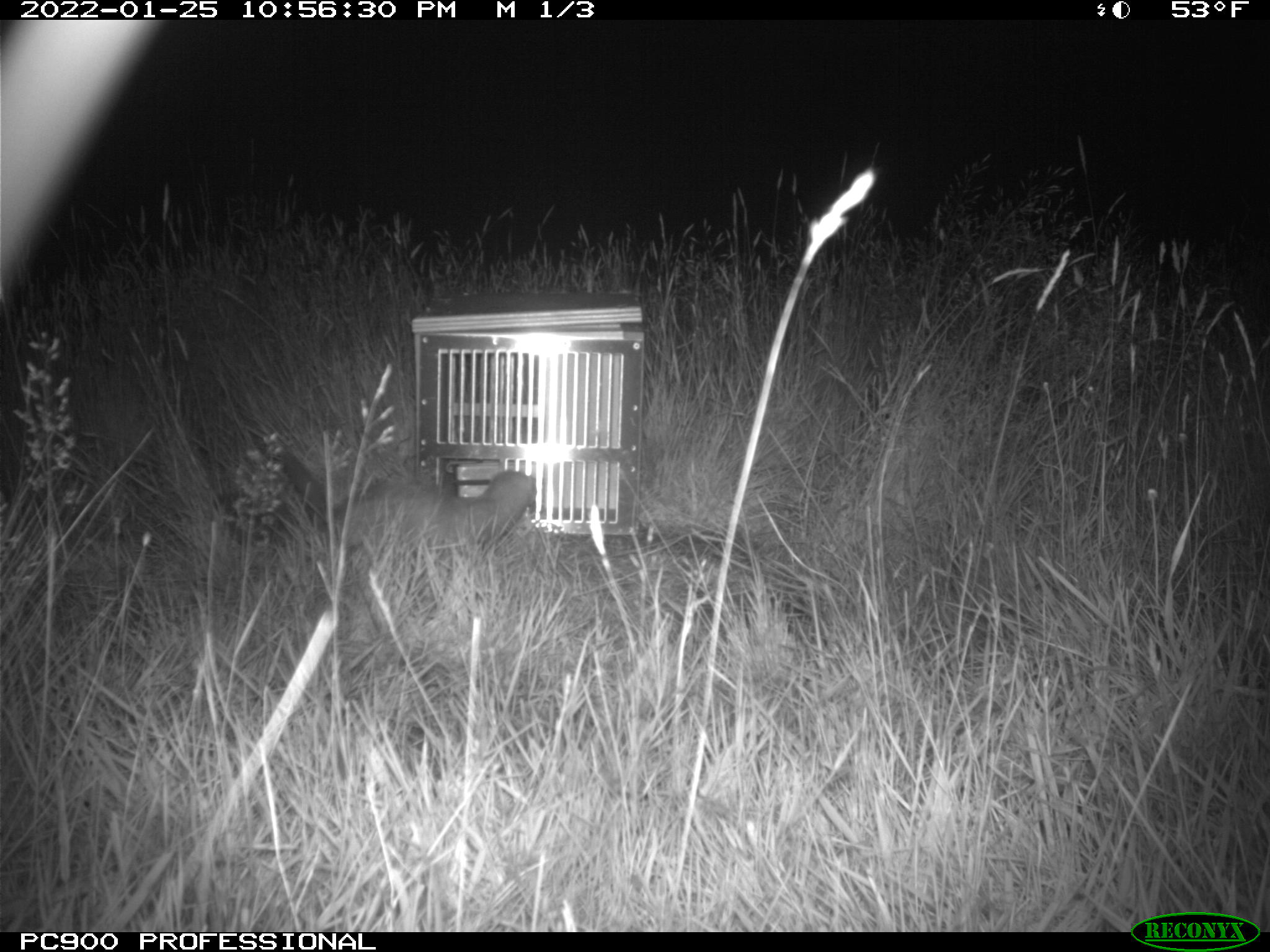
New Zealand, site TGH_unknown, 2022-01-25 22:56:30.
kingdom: Animalia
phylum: Chordata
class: Mammalia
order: Carnivora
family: Mustelidae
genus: Mustela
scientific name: Mustela furo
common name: ferret